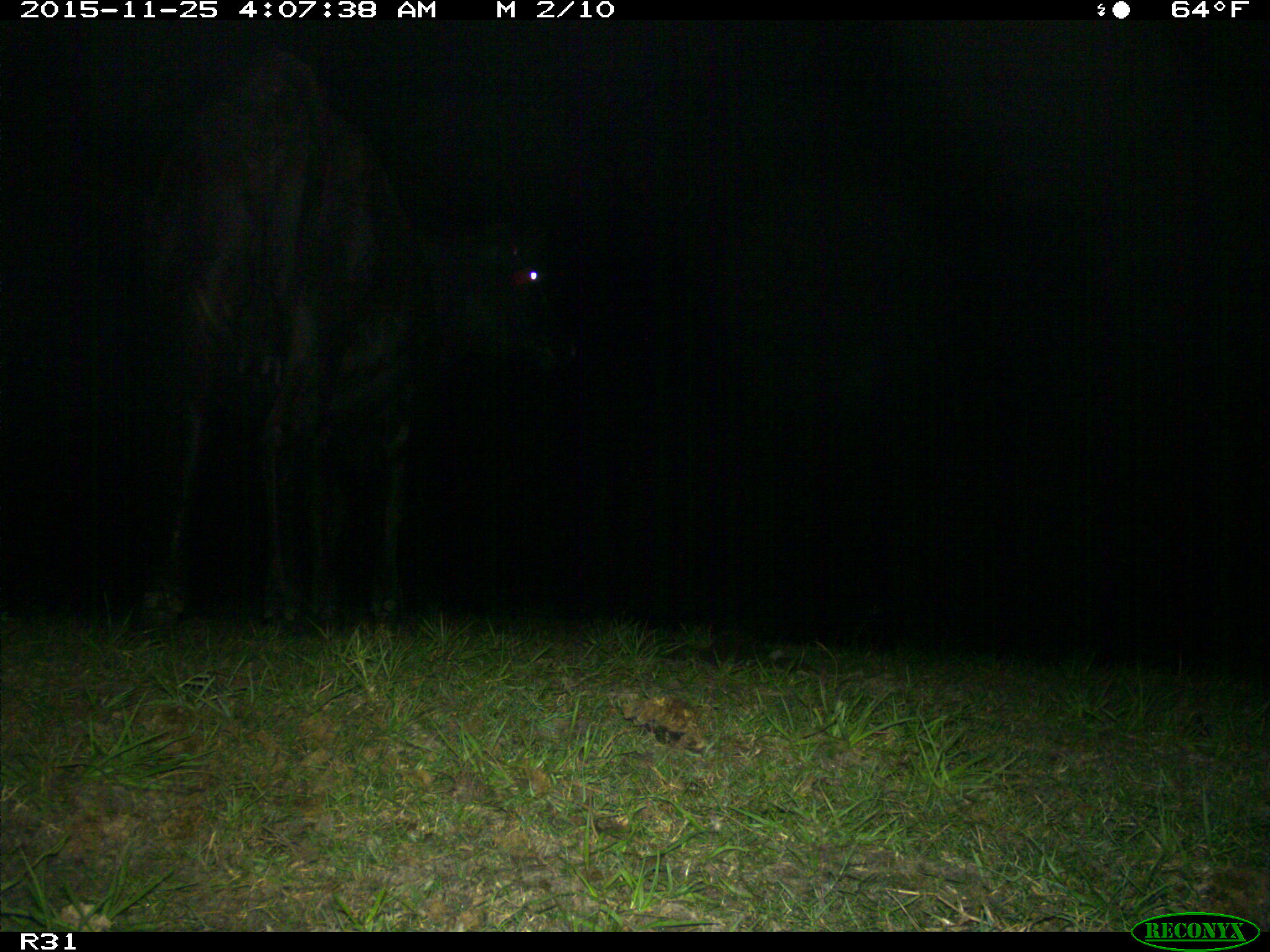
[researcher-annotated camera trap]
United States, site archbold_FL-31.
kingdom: Animalia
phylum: Chordata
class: Mammalia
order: Artiodactyla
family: Bovidae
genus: Bos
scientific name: Bos taurus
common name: domestic cow